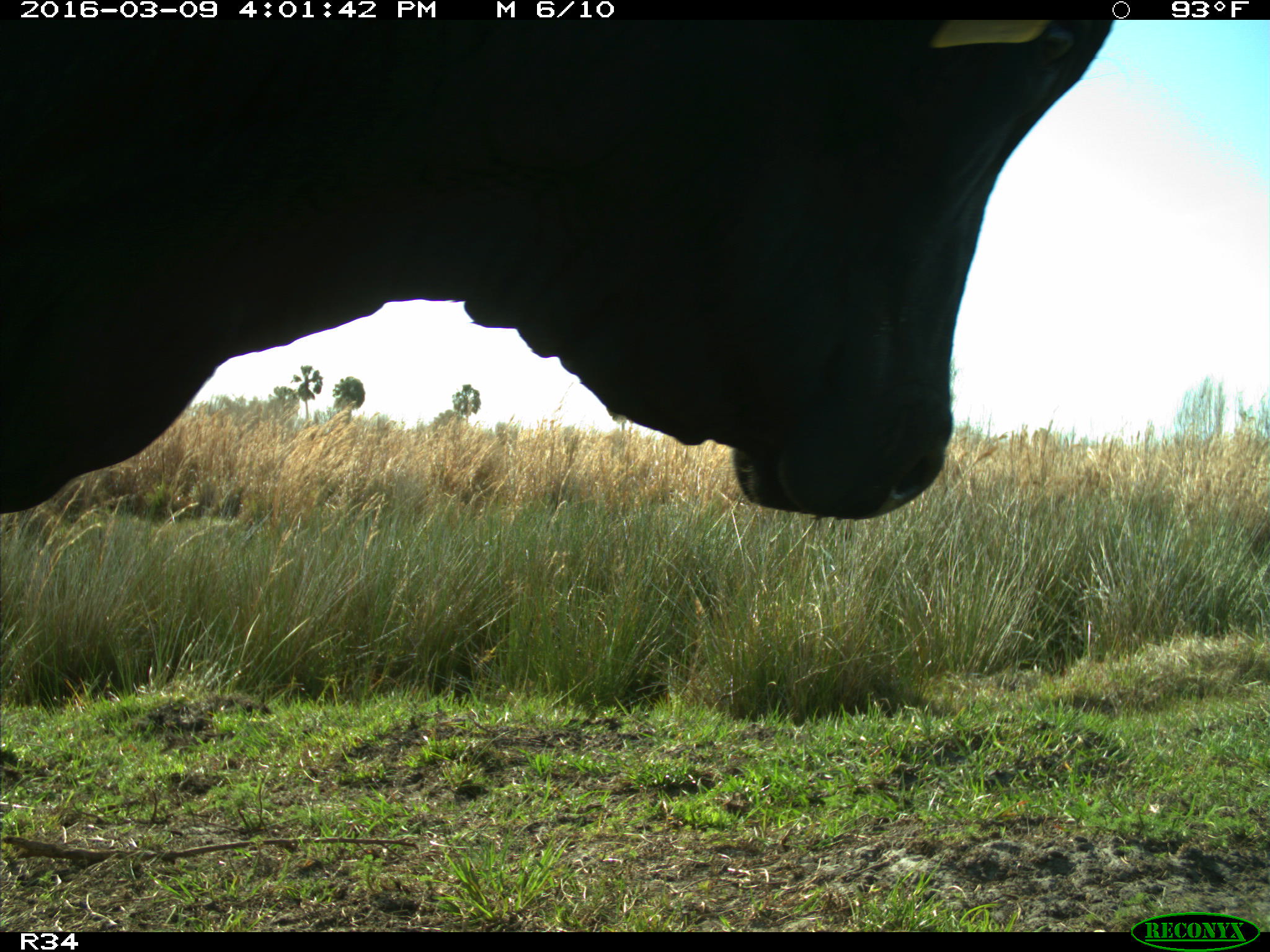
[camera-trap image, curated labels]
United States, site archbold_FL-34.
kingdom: Animalia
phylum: Chordata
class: Mammalia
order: Artiodactyla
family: Bovidae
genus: Bos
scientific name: Bos taurus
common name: domestic cow